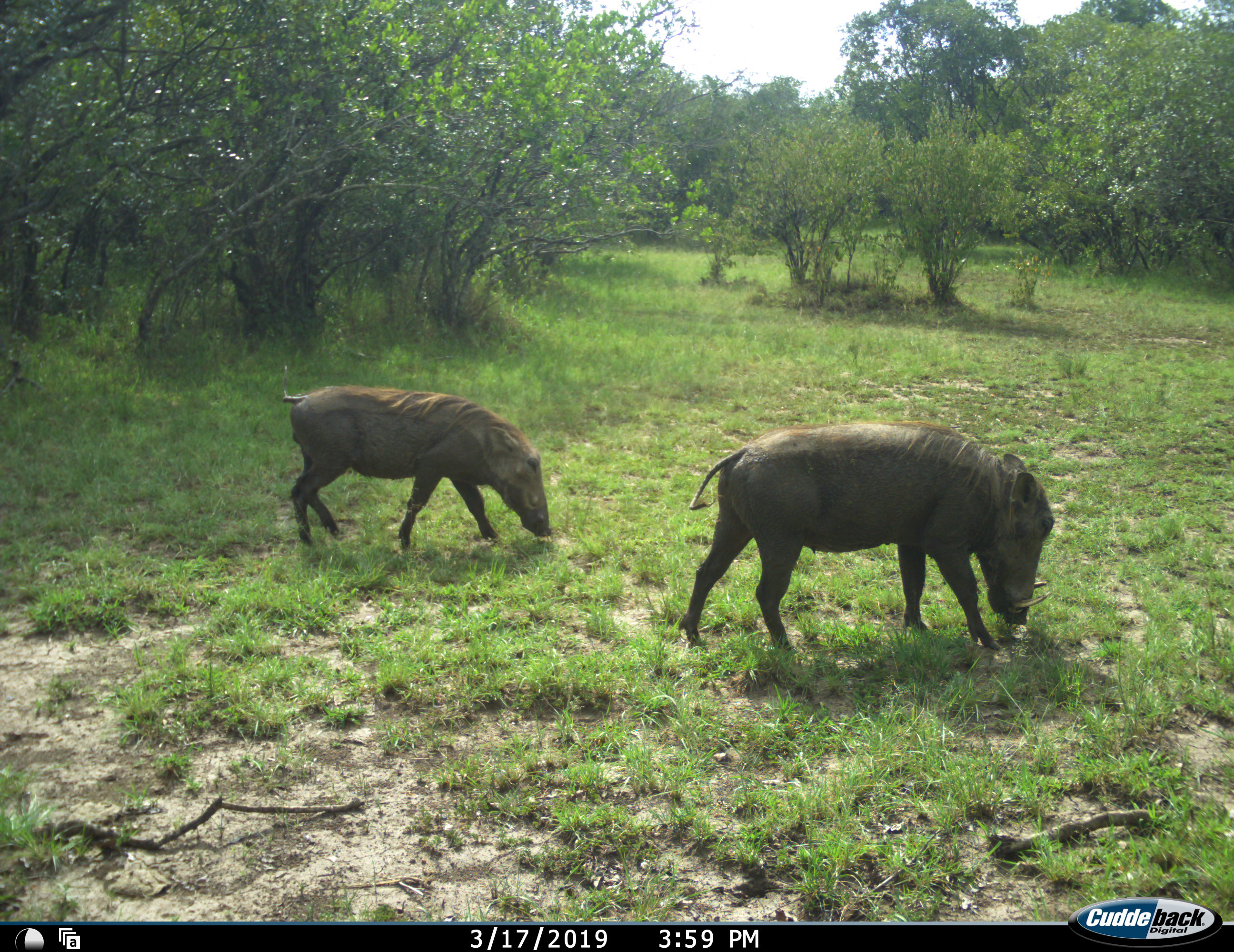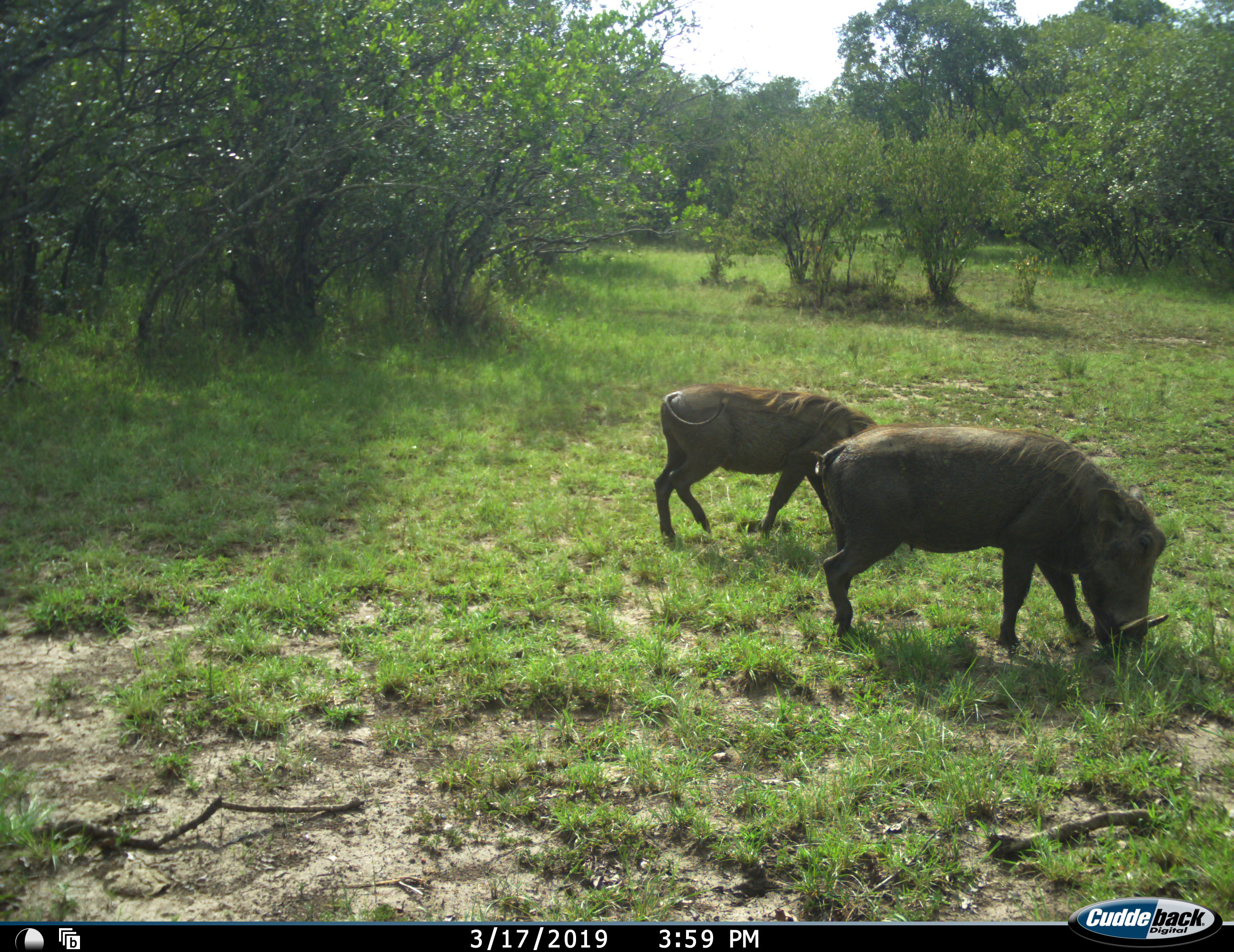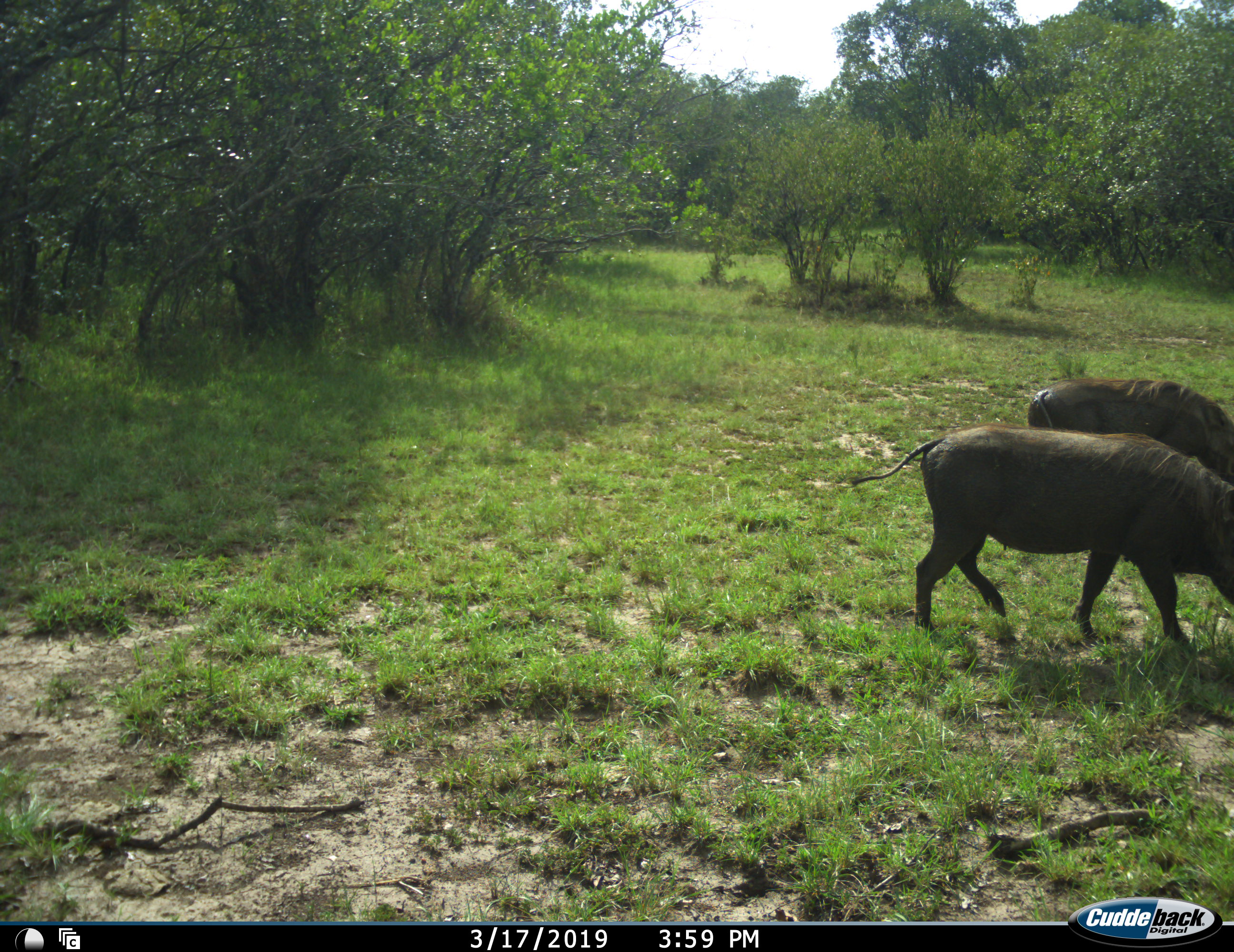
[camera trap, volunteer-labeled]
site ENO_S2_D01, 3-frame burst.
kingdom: Animalia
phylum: Chordata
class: Mammalia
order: Artiodactyla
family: Suidae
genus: Phacochoerus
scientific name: Phacochoerus africanus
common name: warthog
Warthog (Phacochoerus africanus), count 2. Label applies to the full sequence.